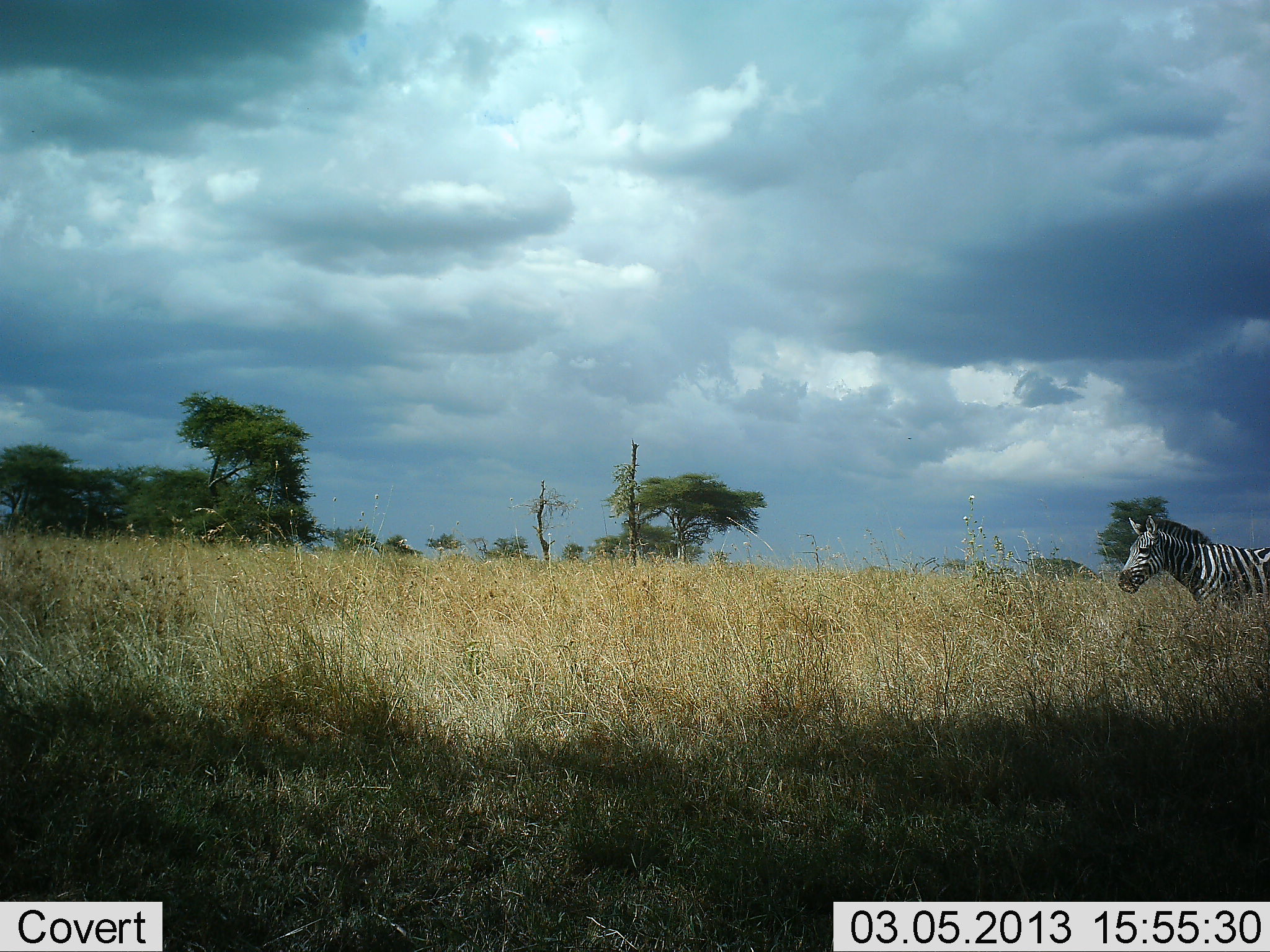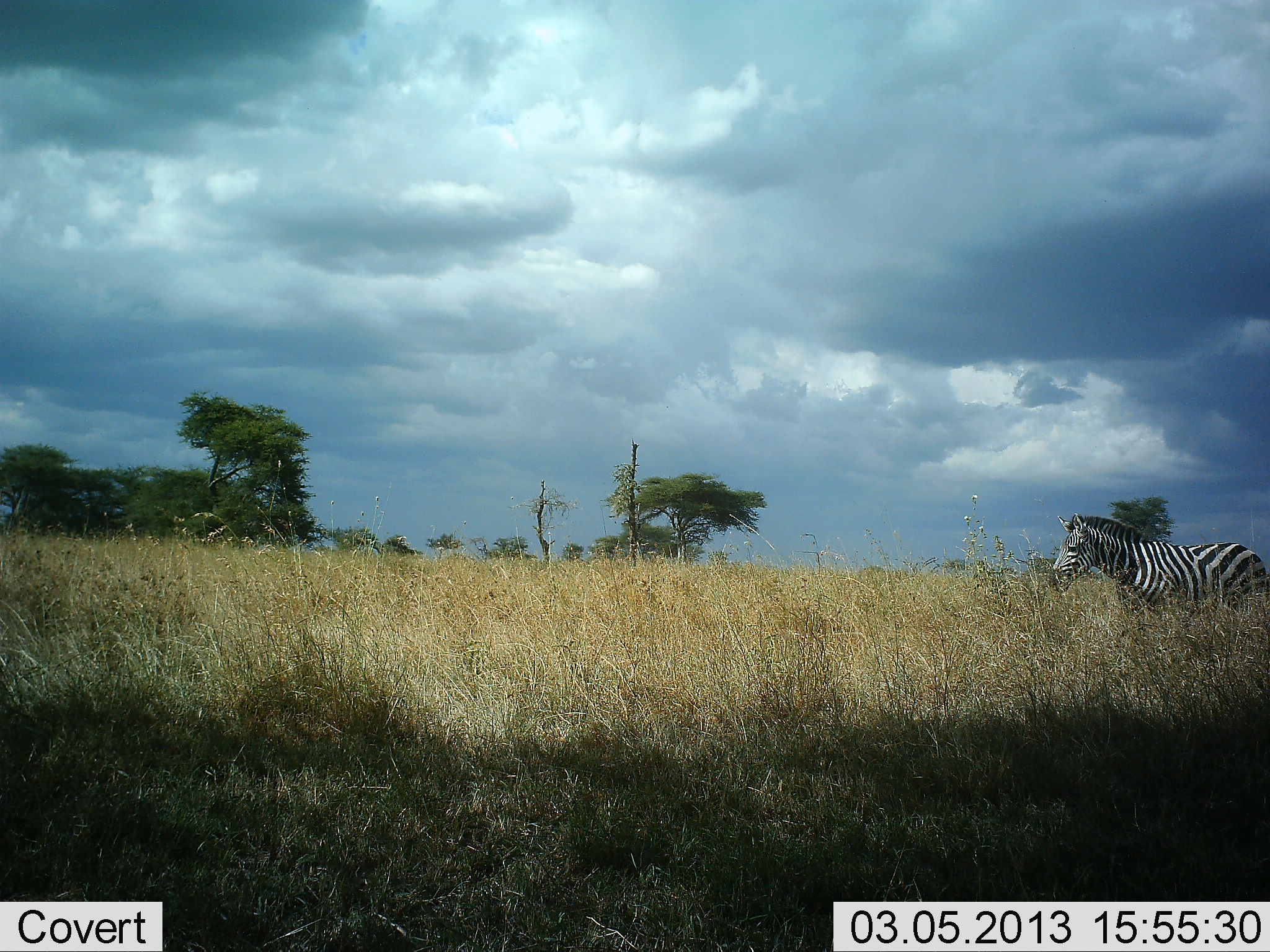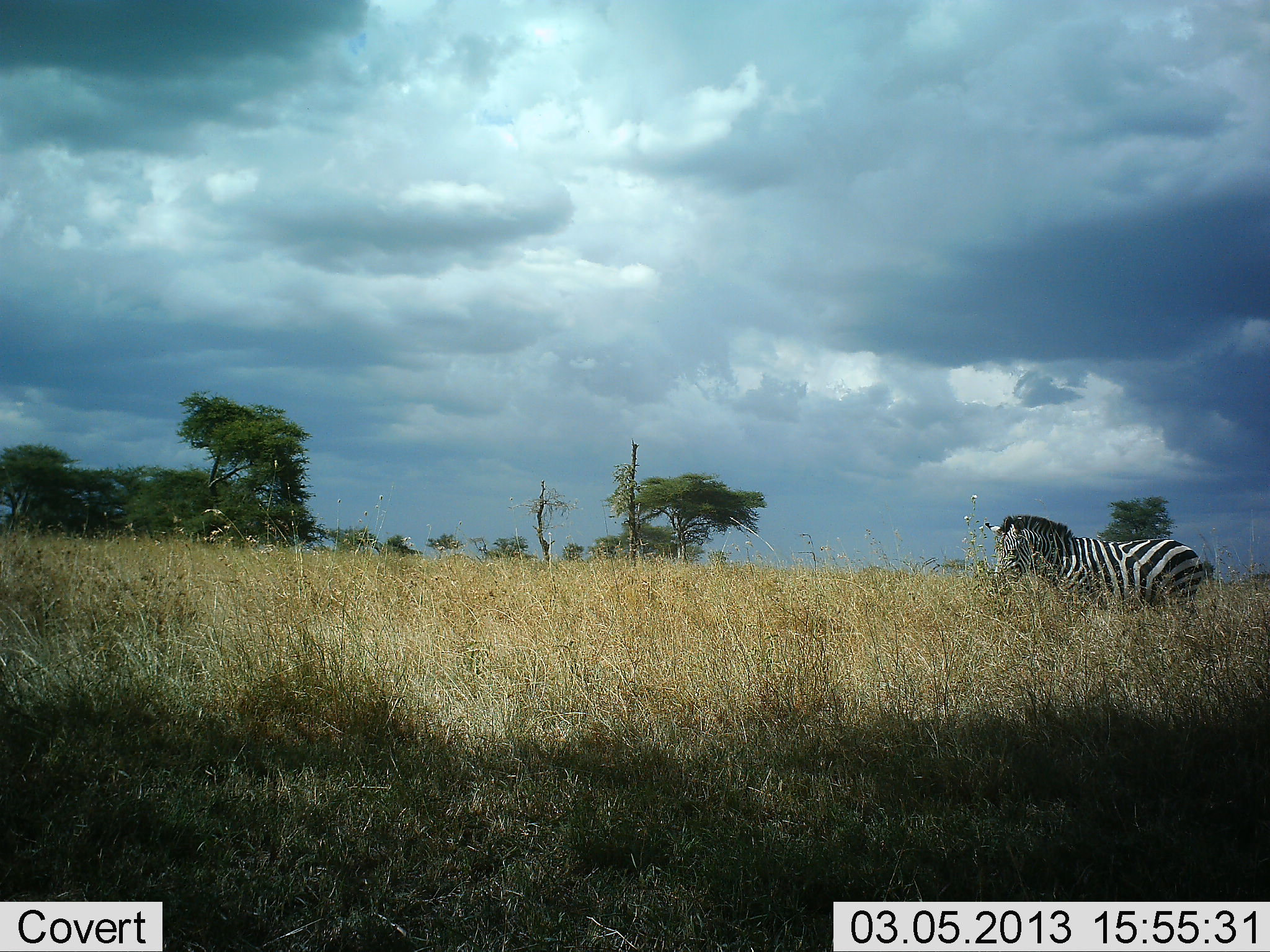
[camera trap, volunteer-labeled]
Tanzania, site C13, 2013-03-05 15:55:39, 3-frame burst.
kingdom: Animalia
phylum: Chordata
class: Mammalia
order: Perissodactyla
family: Equidae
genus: Equus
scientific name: Equus quagga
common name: plains zebra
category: zebra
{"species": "zebra (plains zebra) (Equus quagga)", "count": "1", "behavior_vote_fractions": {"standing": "12%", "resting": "0%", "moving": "93%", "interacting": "0%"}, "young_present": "0%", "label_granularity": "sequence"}